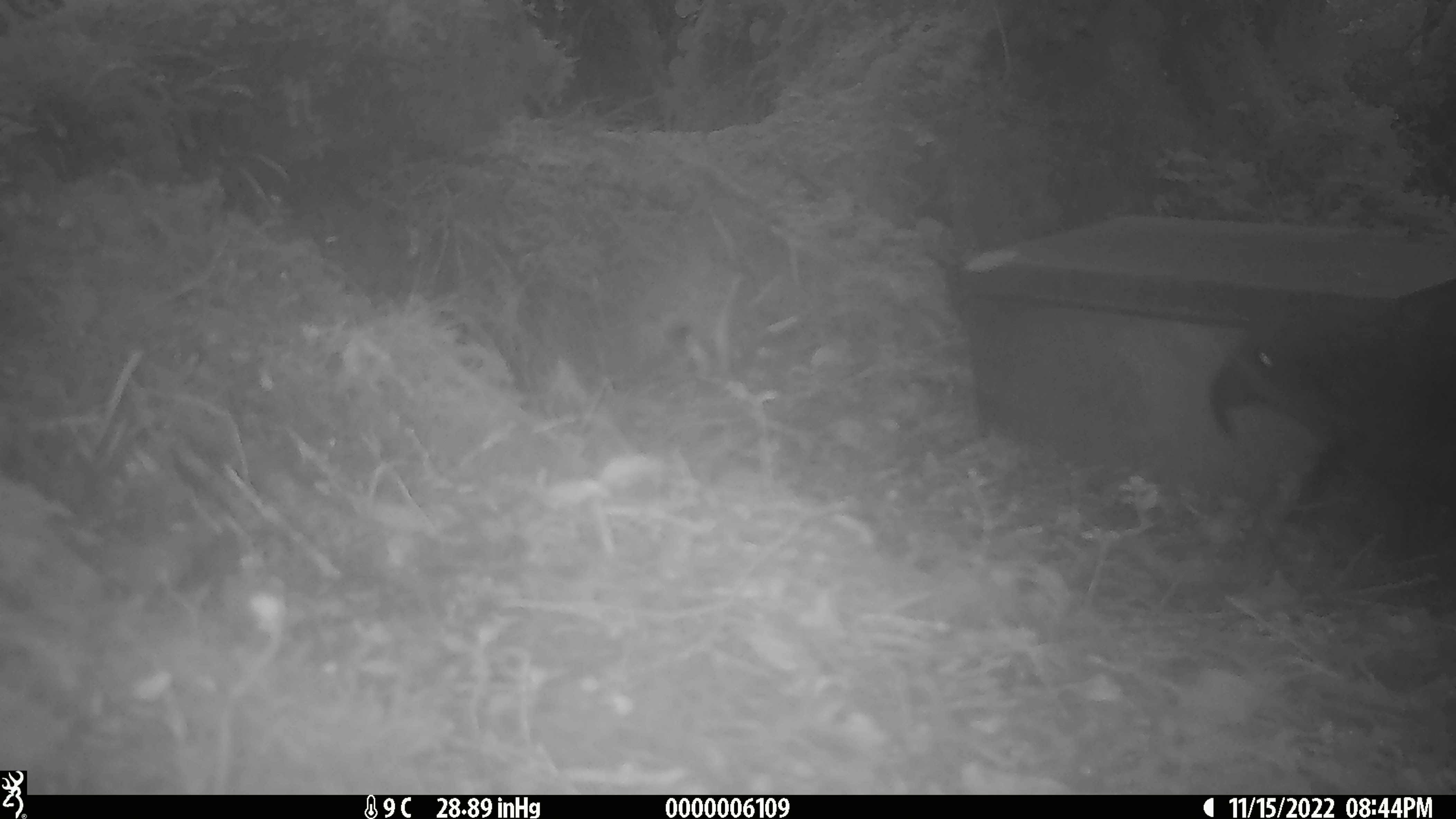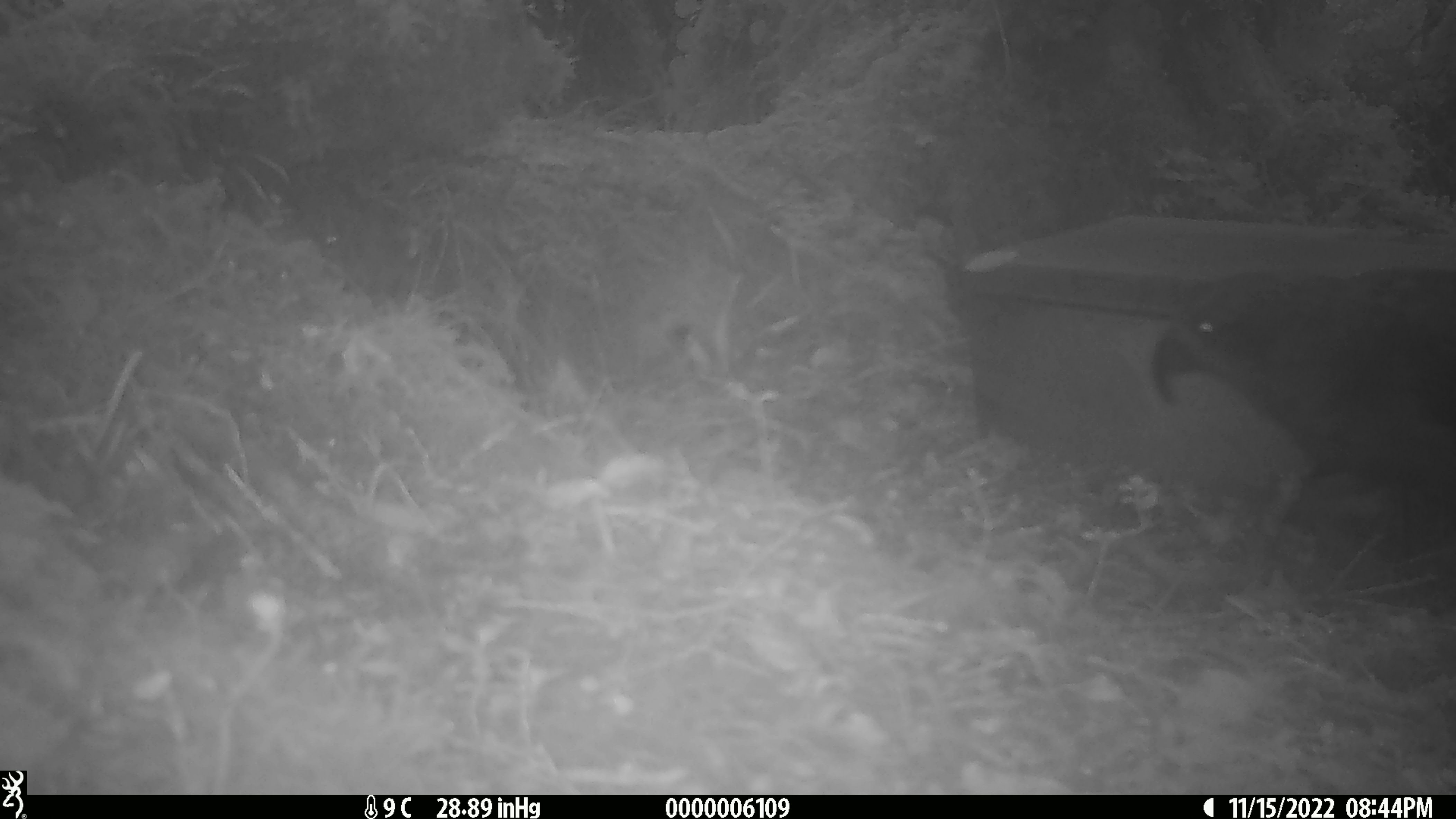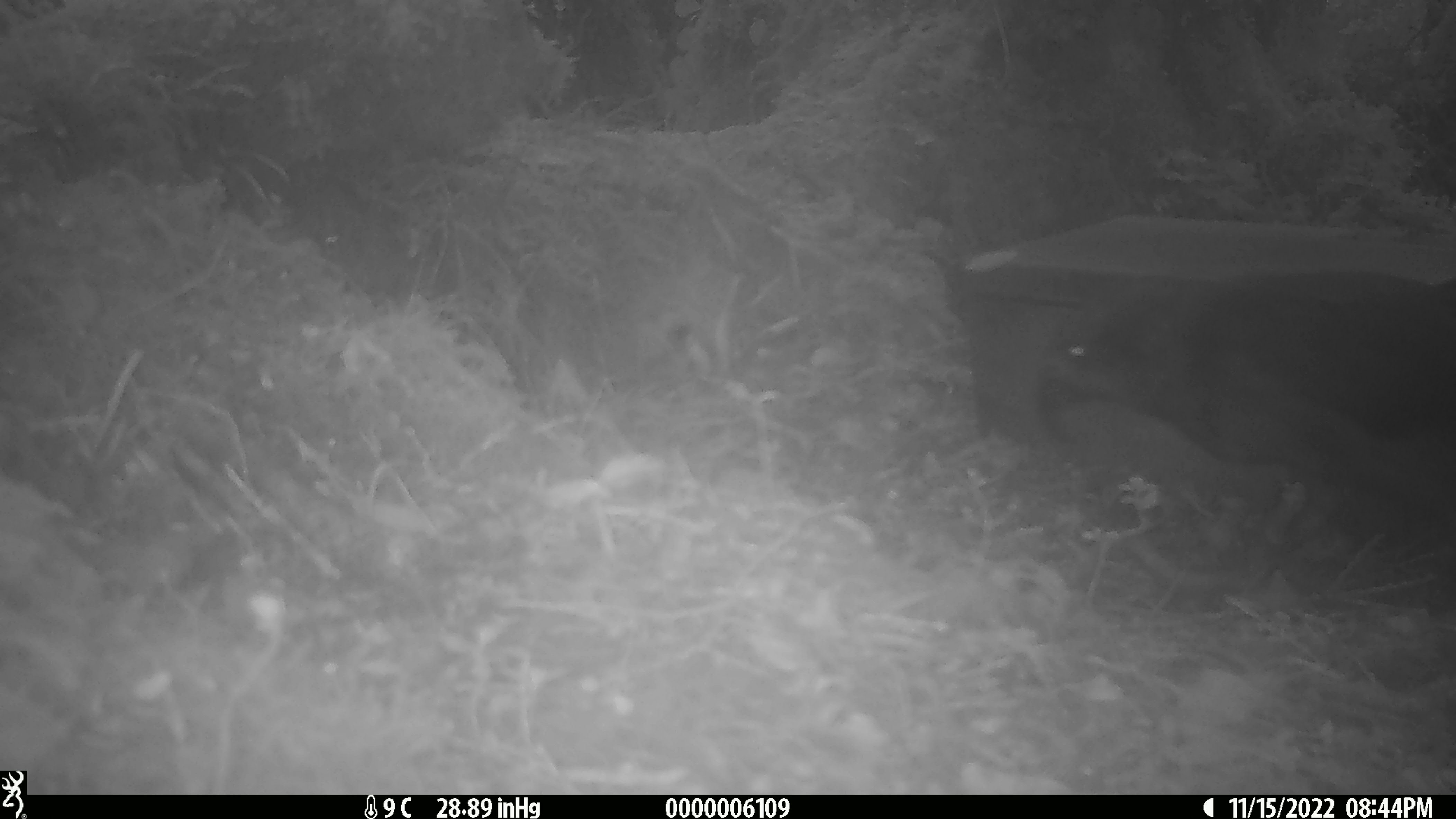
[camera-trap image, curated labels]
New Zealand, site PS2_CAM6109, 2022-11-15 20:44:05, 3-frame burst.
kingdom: Animalia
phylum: Chordata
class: Aves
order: Psittaciformes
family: Strigopidae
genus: Nestor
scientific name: Nestor notabilis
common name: kea